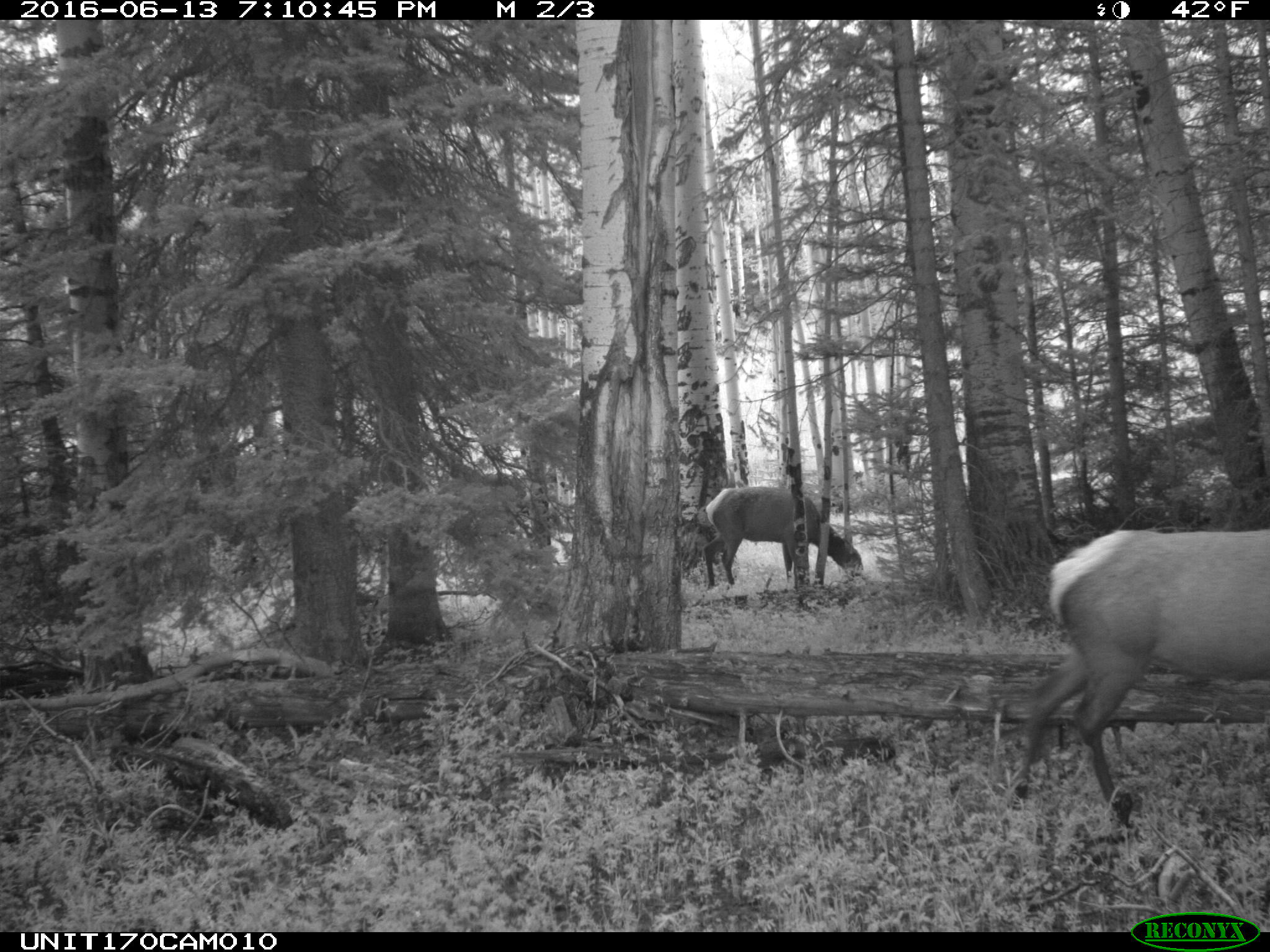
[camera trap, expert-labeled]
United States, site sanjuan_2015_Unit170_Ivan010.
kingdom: Animalia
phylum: Chordata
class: Mammalia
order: Artiodactyla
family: Cervidae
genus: Cervus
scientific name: Cervus elaphus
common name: red deer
Cervus elaphus (red deer).